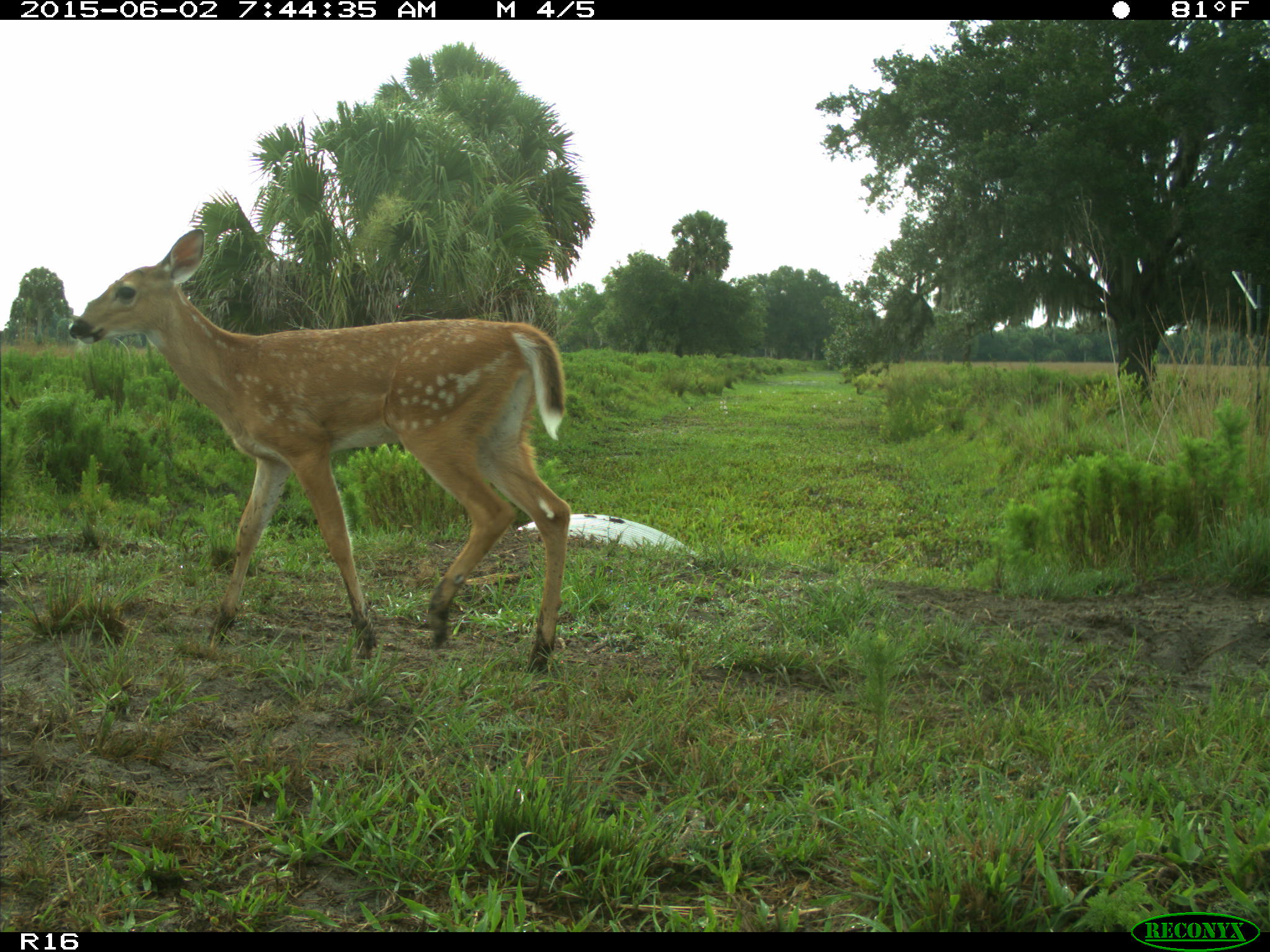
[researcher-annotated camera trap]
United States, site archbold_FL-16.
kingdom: Animalia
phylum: Chordata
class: Mammalia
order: Artiodactyla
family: Cervidae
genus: Odocoileus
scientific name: Odocoileus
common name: deer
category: unidentified deer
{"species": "unidentified deer (deer) (Odocoileus)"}